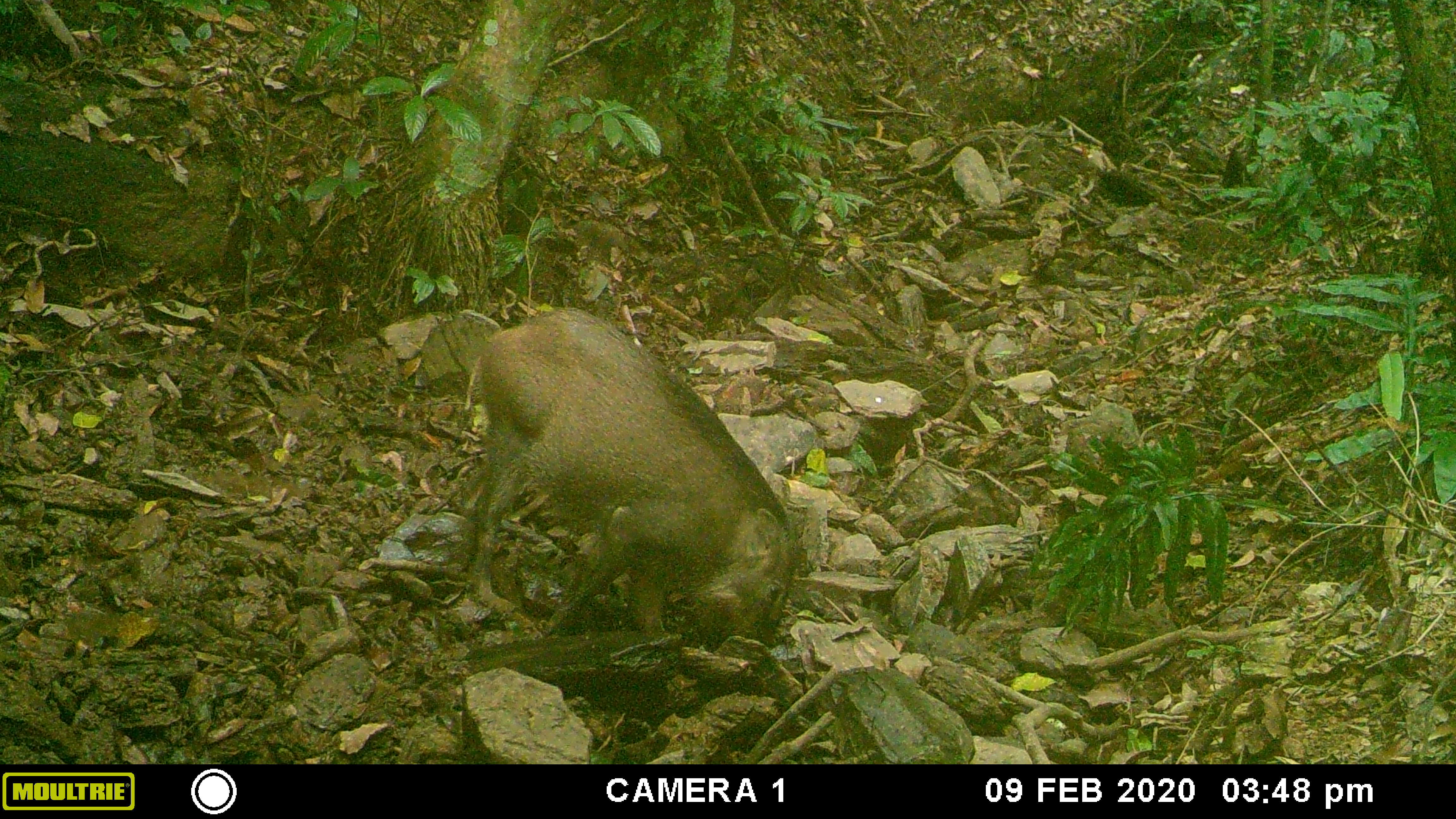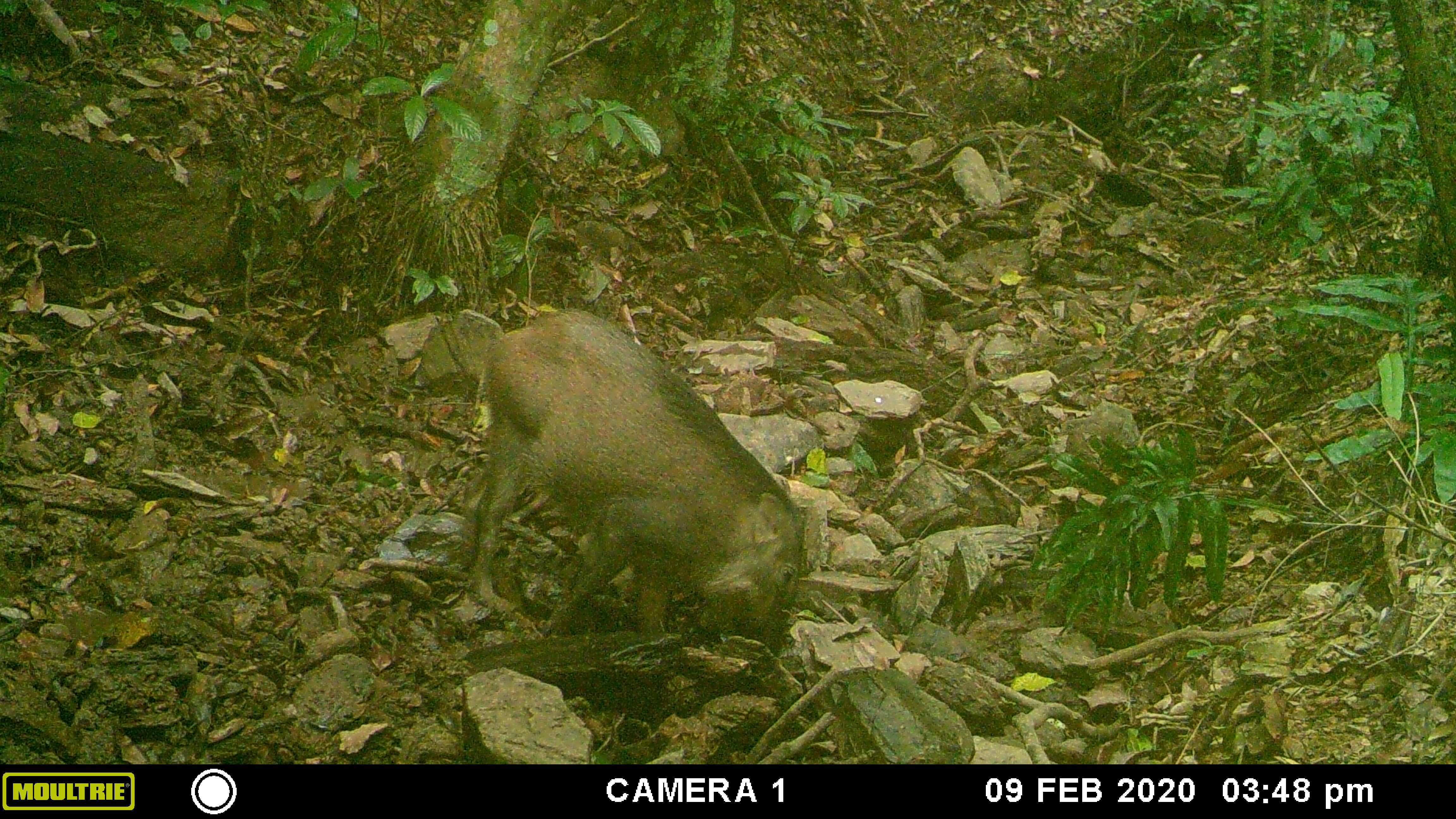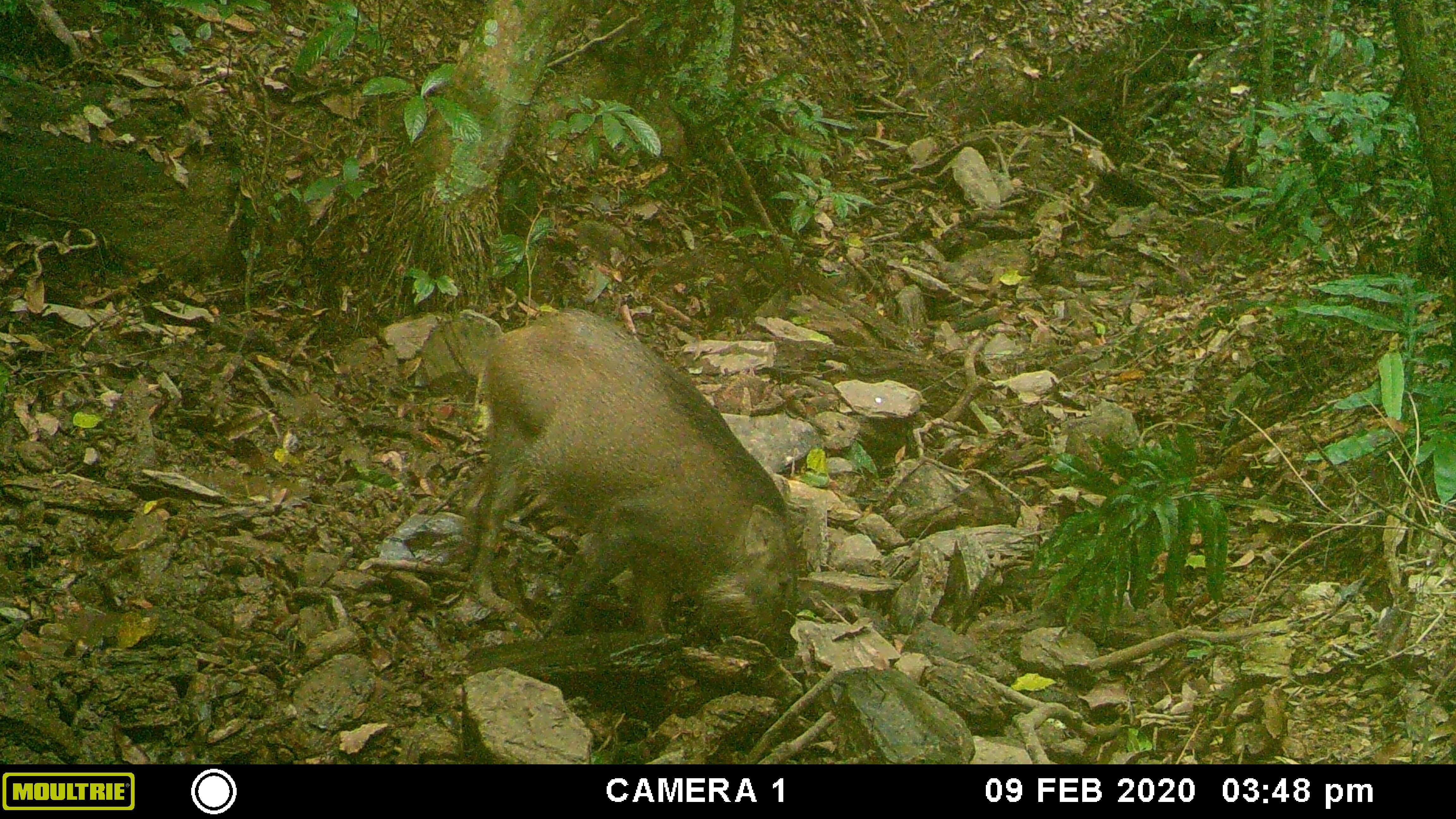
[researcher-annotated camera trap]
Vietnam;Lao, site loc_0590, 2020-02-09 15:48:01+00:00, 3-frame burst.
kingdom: Animalia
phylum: Chordata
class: Mammalia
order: Artiodactyla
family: Suidae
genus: Sus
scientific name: Sus scrofa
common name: eurasian wild pig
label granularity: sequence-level